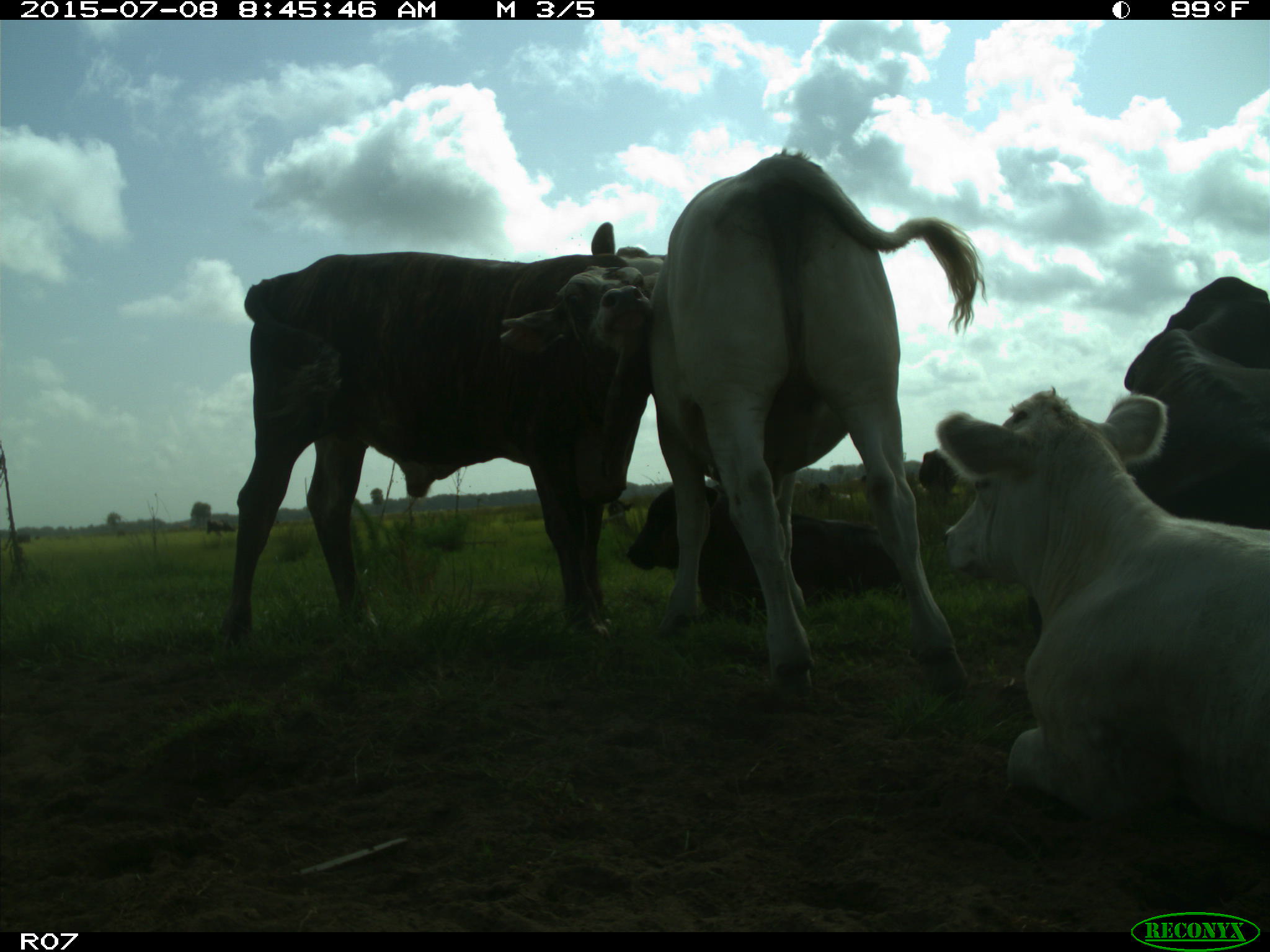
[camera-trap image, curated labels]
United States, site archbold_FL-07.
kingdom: Animalia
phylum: Chordata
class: Mammalia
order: Artiodactyla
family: Bovidae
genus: Bos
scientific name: Bos taurus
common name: domestic cow